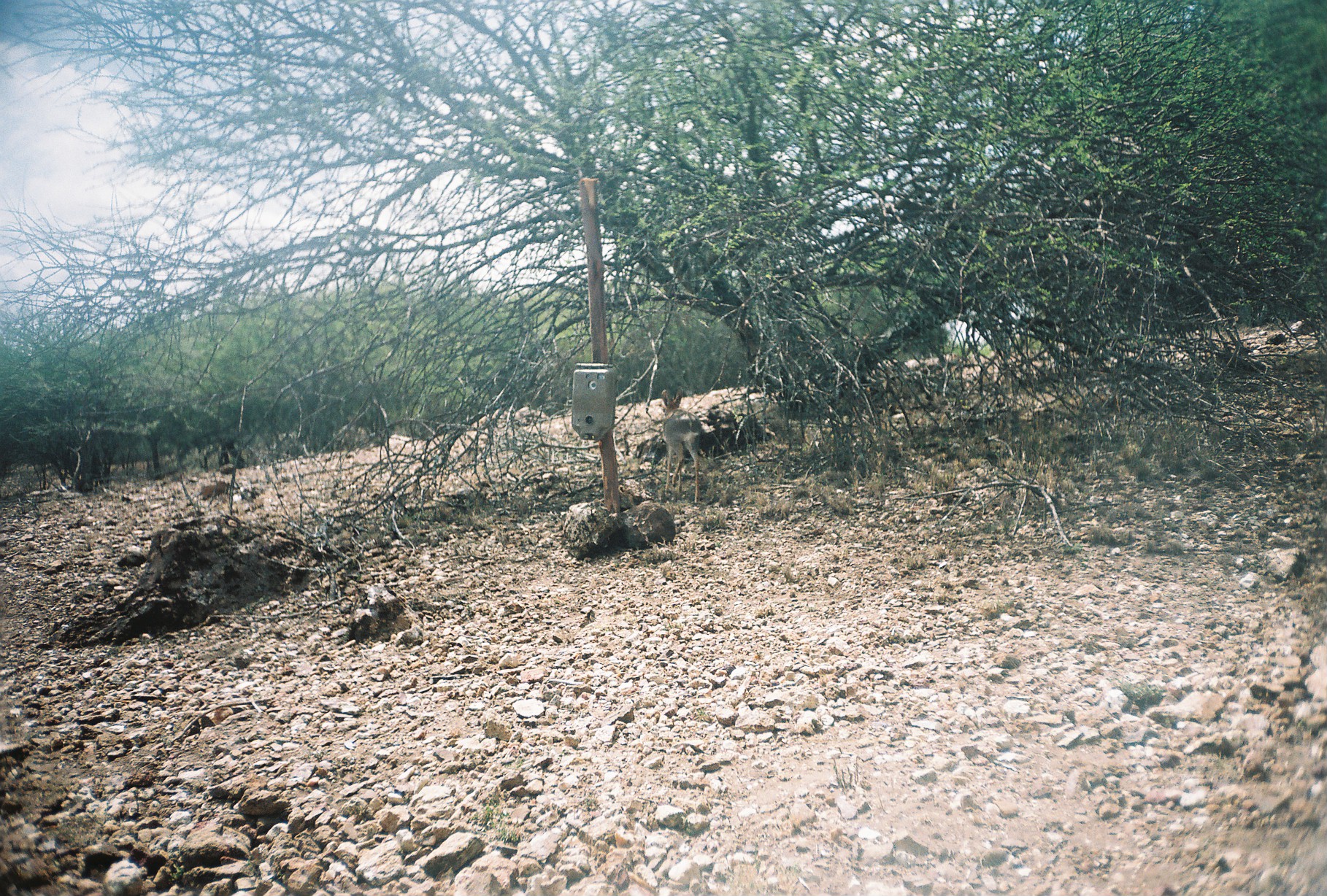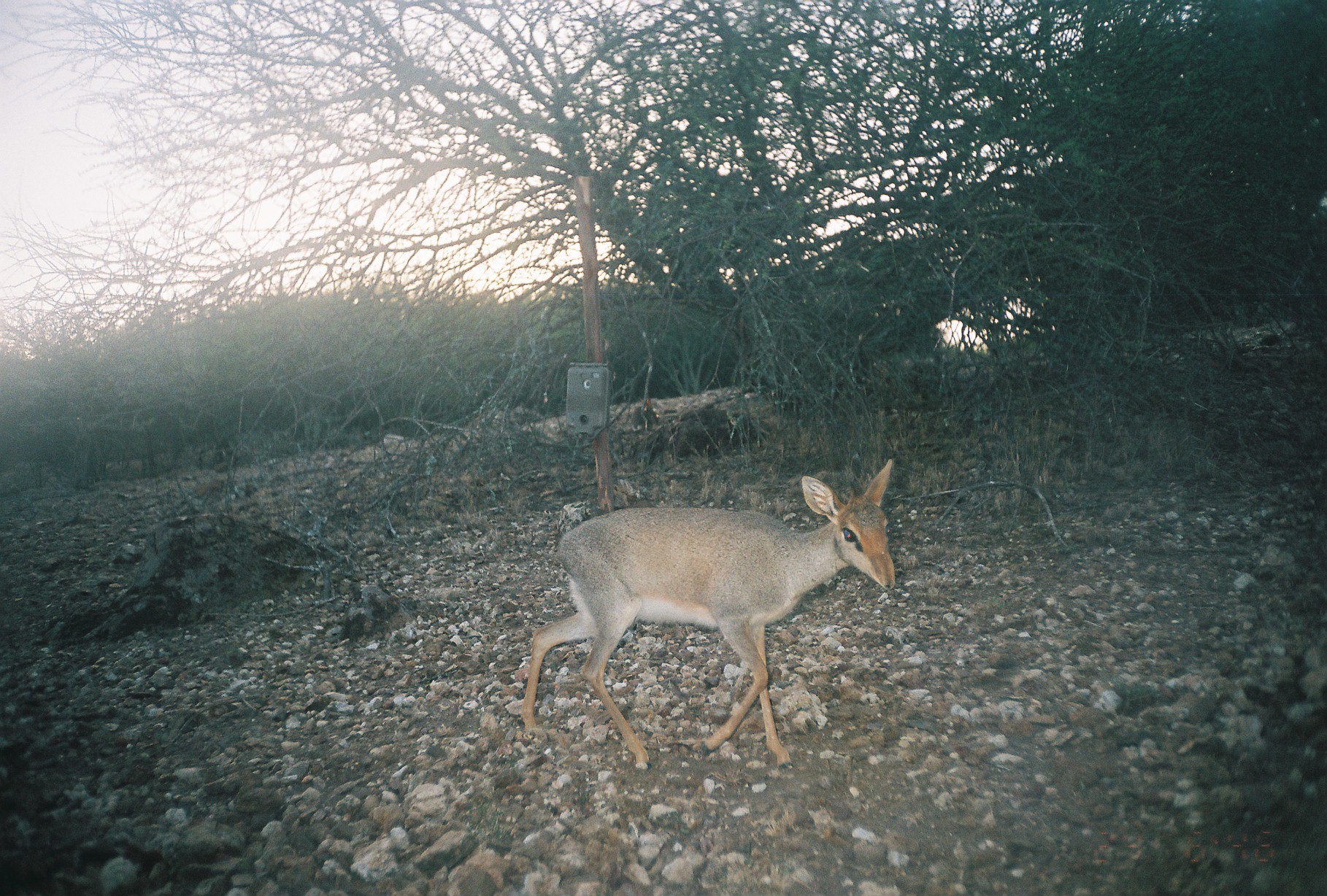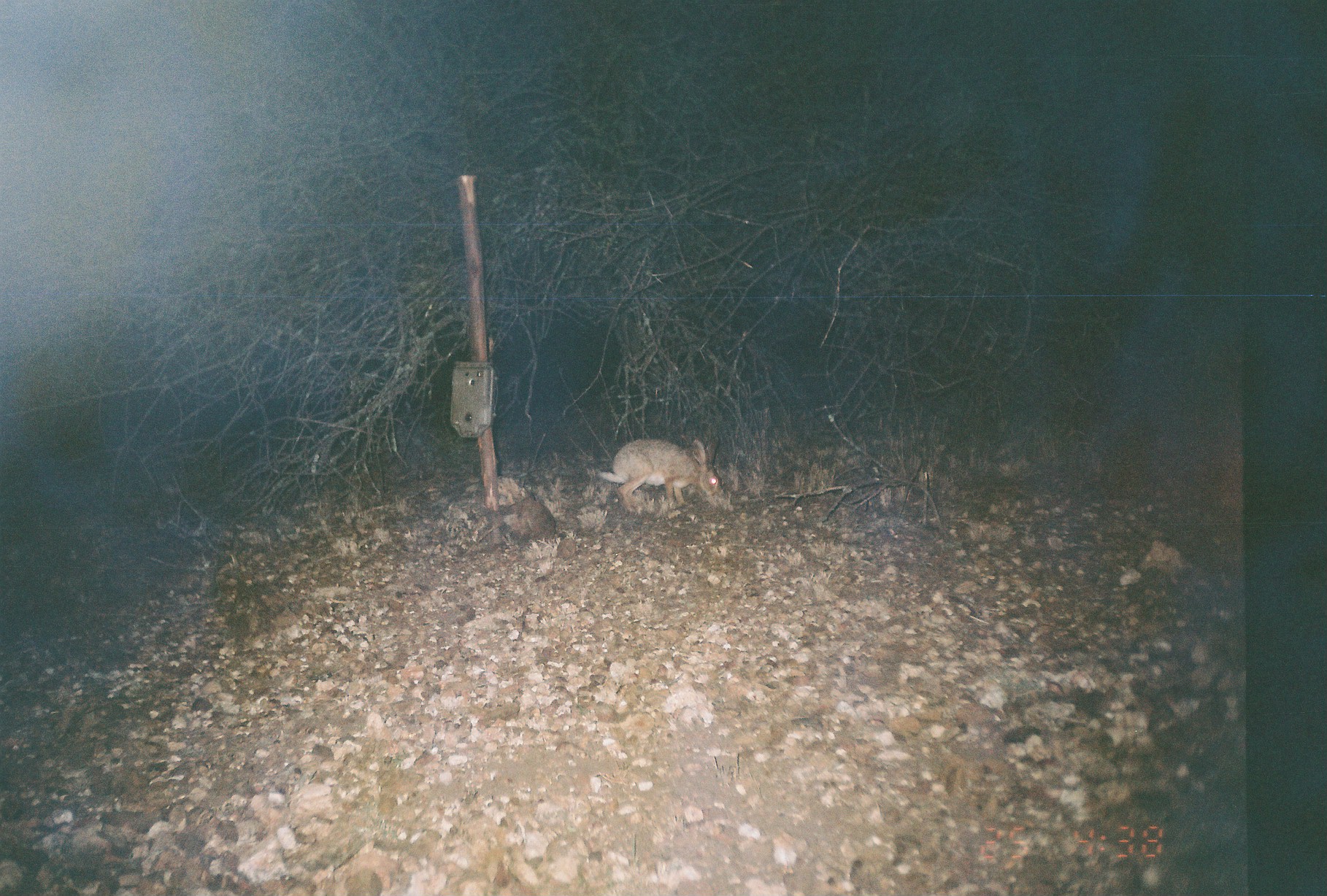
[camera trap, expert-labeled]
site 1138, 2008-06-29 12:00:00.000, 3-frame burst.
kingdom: Animalia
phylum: Chordata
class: Mammalia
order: Artiodactyla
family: Bovidae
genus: Madoqua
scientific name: Madoqua guentheri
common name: günther's dik-dik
Madoqua guentheri (günther's dik-dik), count 1.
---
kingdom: Animalia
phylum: Chordata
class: Mammalia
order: Lagomorpha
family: Leporidae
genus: Lepus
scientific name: Lepus saxatilis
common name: scrub hare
Lepus saxatilis (scrub hare), count 1.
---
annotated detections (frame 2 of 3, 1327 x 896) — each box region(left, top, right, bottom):
madoqua guentheri: region(519, 459, 899, 775)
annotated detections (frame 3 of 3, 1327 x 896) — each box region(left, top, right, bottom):
lepus saxatilis: region(598, 438, 723, 514)